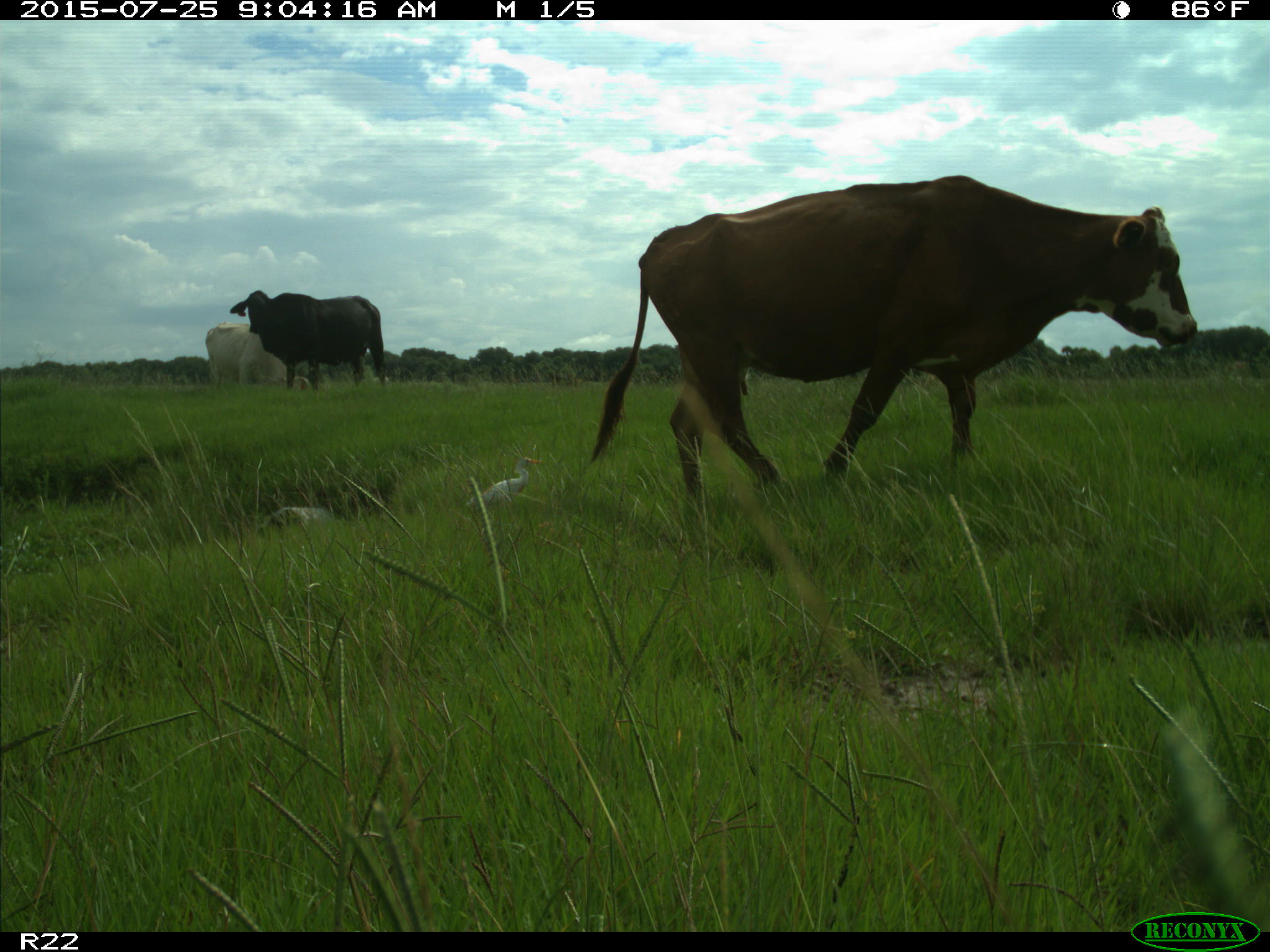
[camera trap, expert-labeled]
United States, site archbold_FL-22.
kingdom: Animalia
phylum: Chordata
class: Mammalia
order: Artiodactyla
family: Bovidae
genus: Bos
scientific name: Bos taurus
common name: domestic cow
Bos taurus (domestic cow).